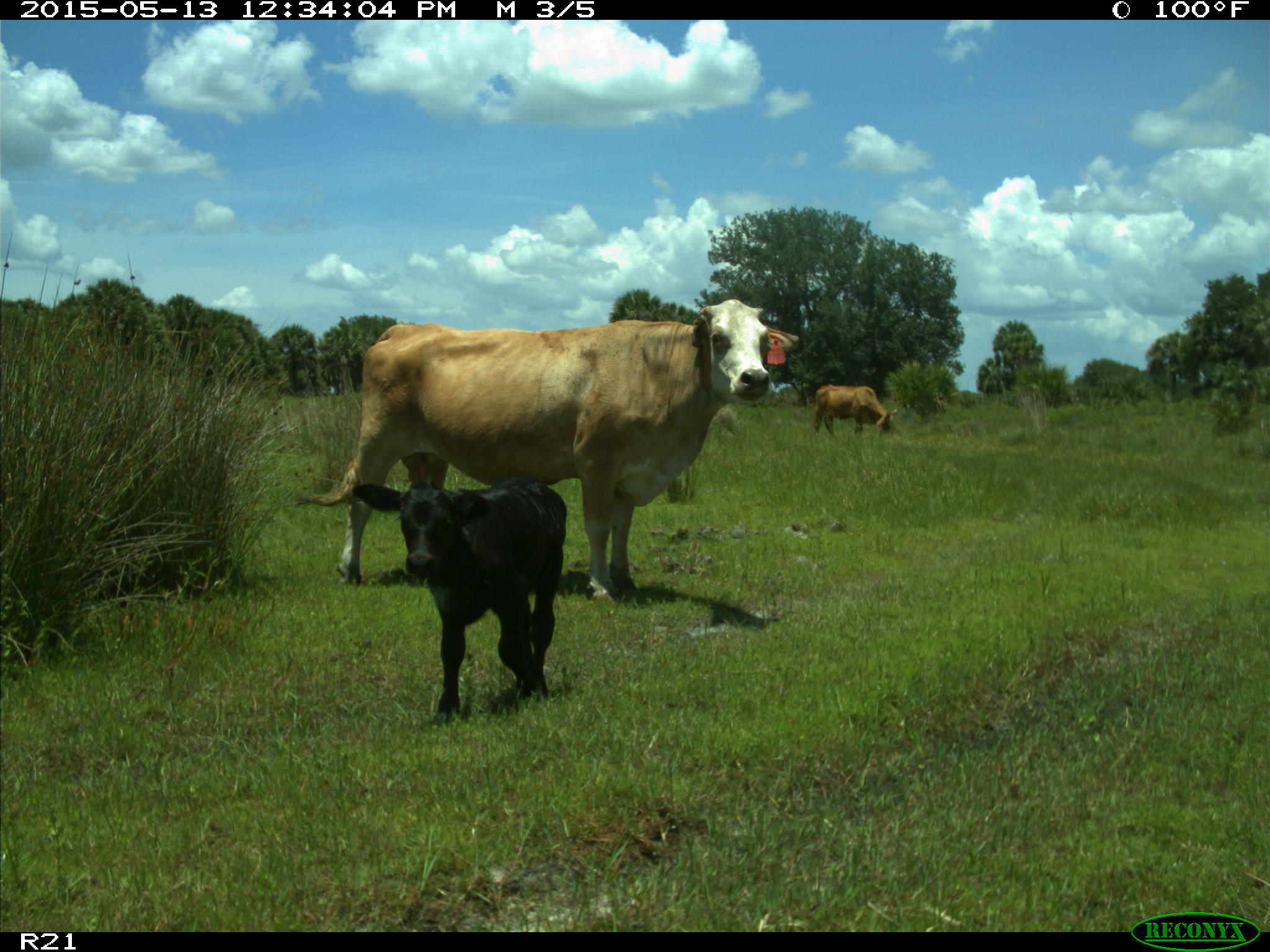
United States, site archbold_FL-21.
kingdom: Animalia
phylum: Chordata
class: Mammalia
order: Artiodactyla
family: Bovidae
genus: Bos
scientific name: Bos taurus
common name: domestic cow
Bos taurus (domestic cow).